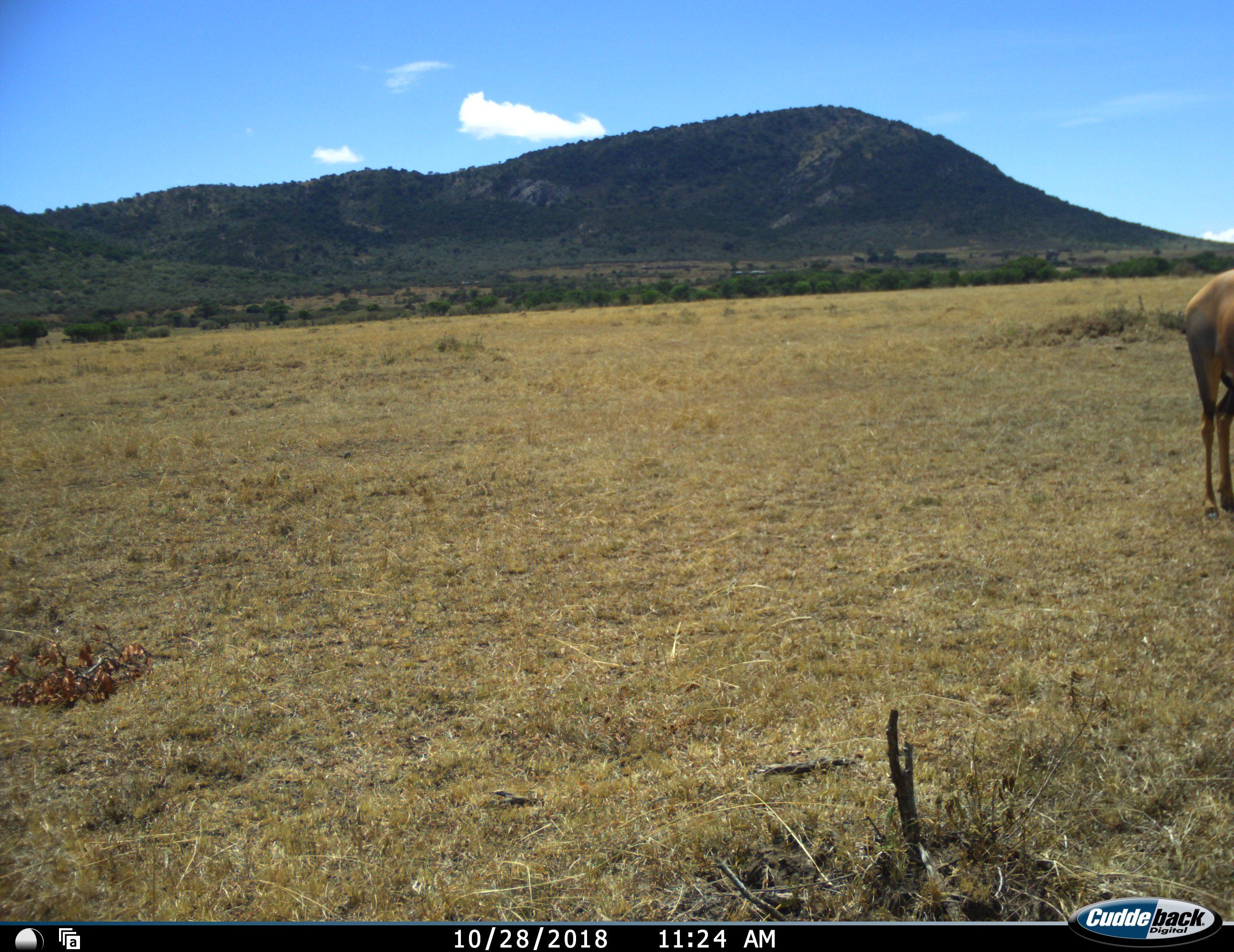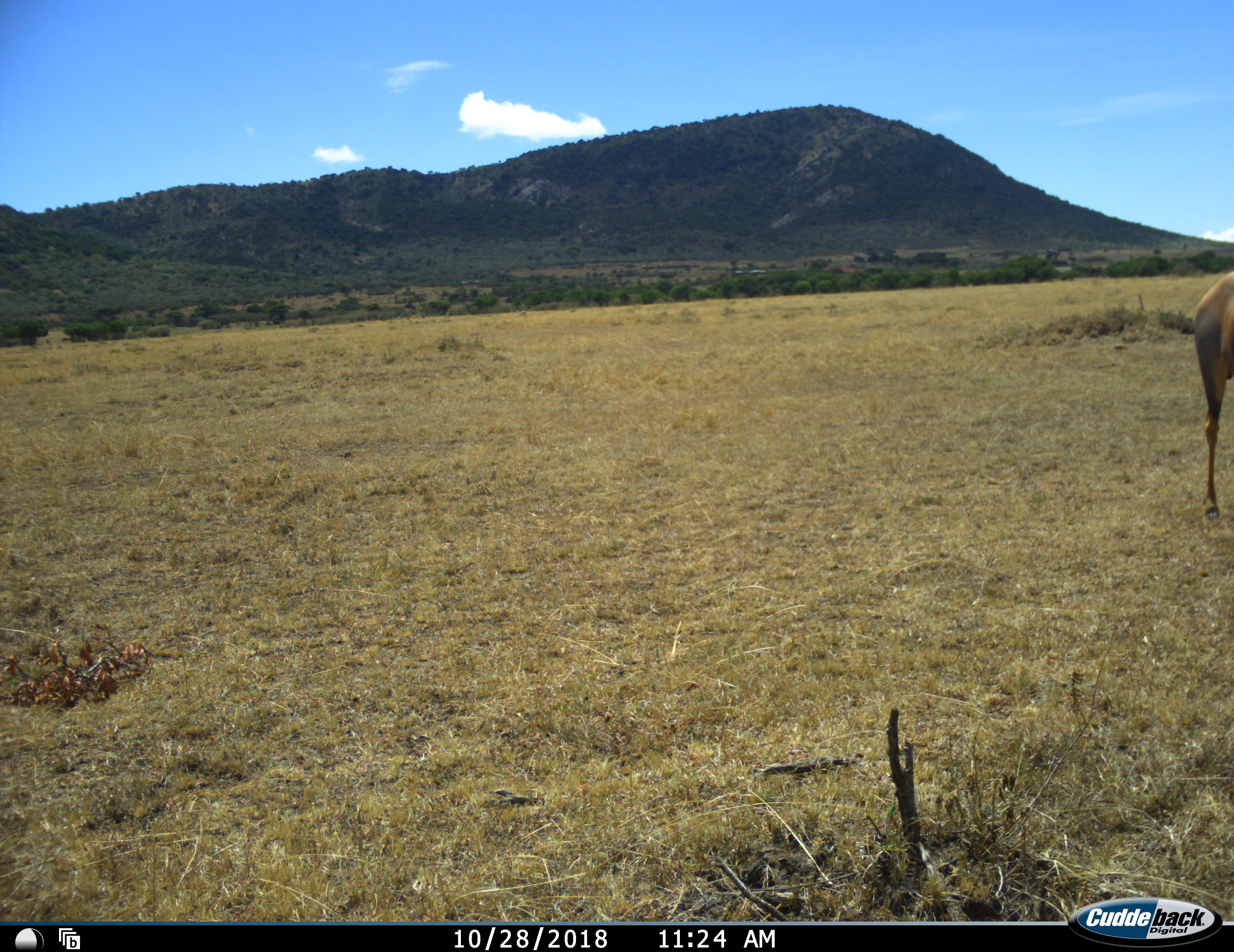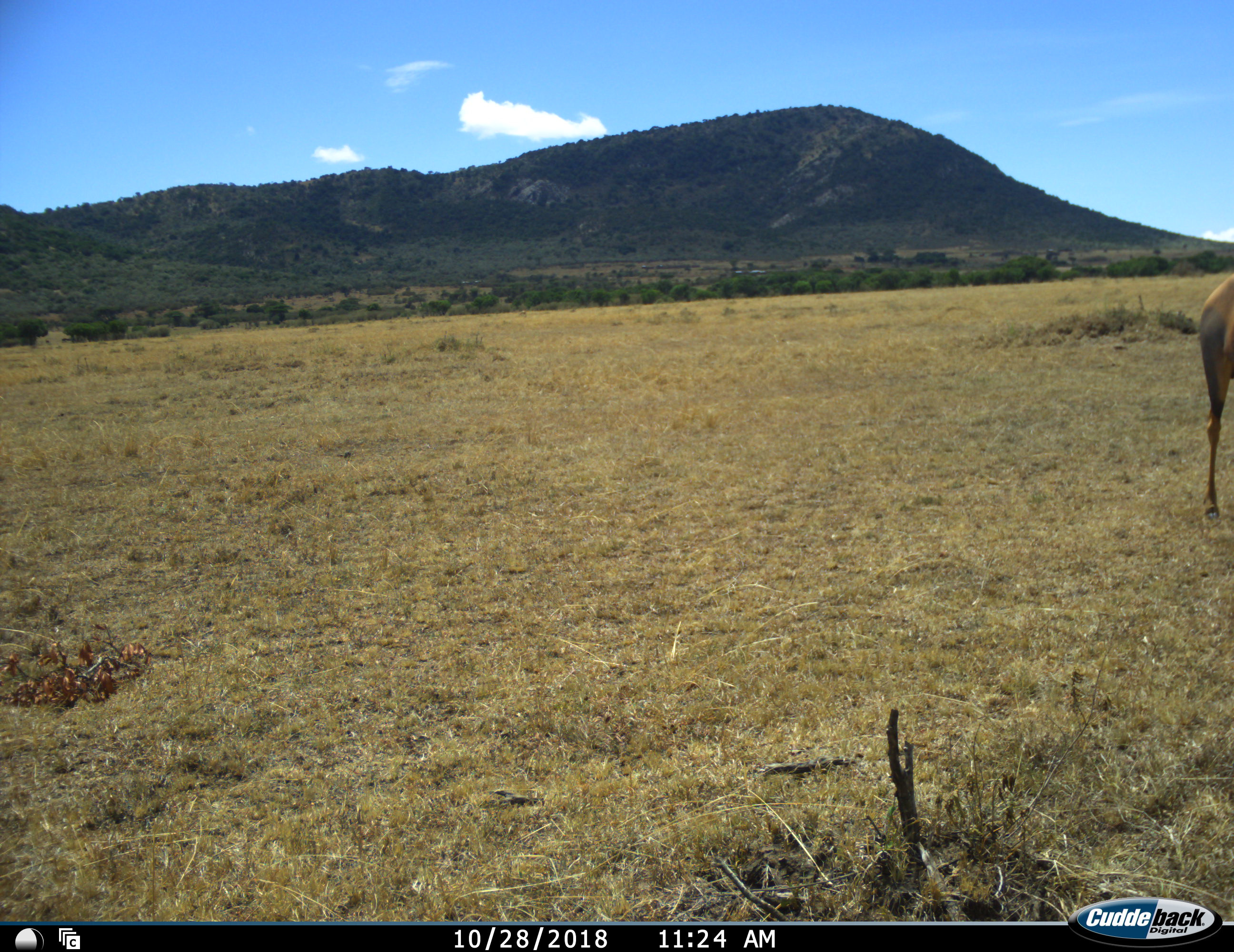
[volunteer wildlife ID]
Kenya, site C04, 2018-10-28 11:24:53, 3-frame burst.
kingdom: Animalia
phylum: Chordata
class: Mammalia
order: Artiodactyla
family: Bovidae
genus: Alcelaphus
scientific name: Alcelaphus buselaphus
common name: hartebeest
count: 1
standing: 67%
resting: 0%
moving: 0%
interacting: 0%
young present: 0%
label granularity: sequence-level